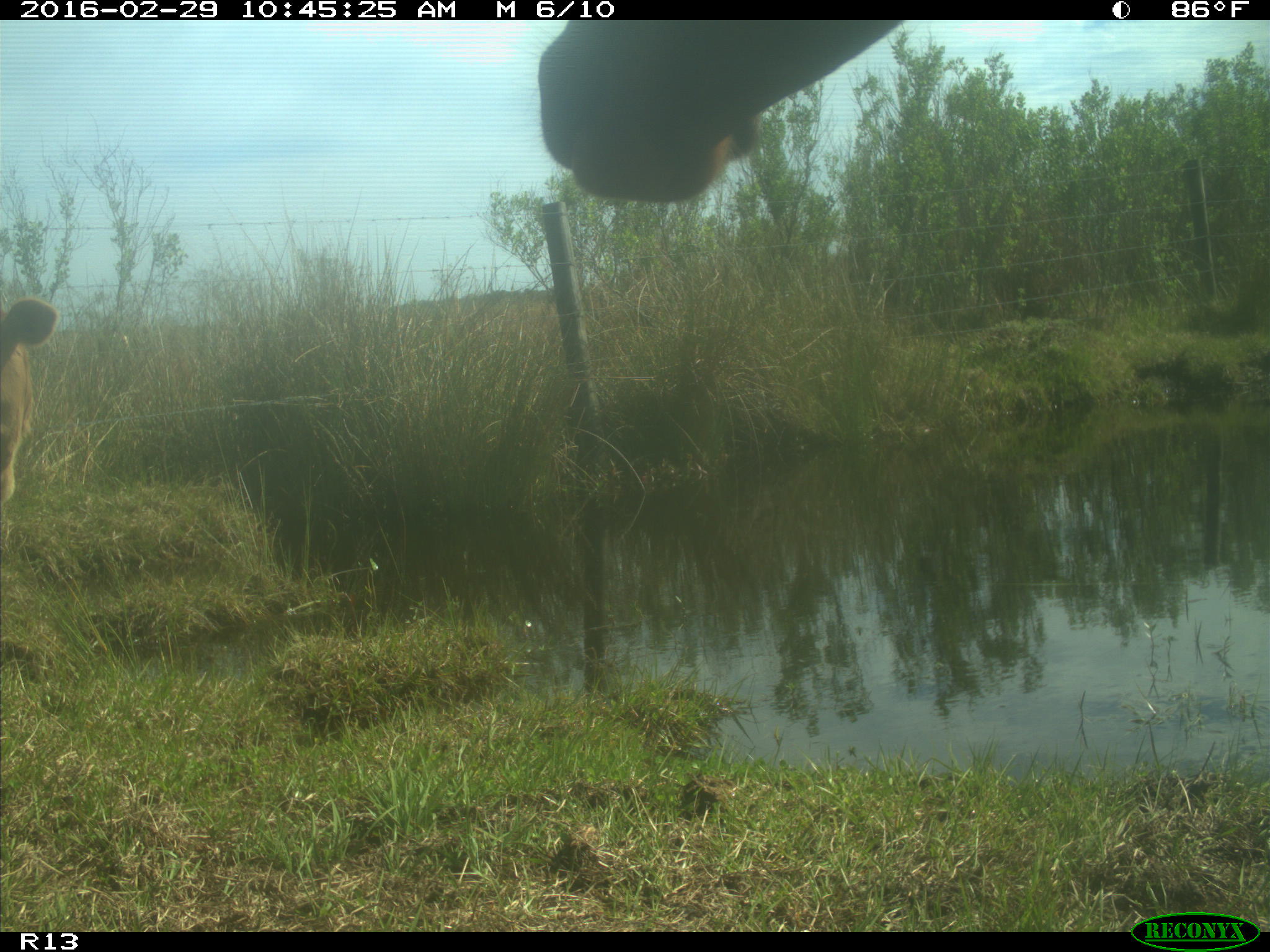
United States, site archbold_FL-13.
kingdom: Animalia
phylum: Chordata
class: Mammalia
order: Artiodactyla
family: Bovidae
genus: Bos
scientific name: Bos taurus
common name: domestic cow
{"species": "Bos taurus (domestic cow)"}